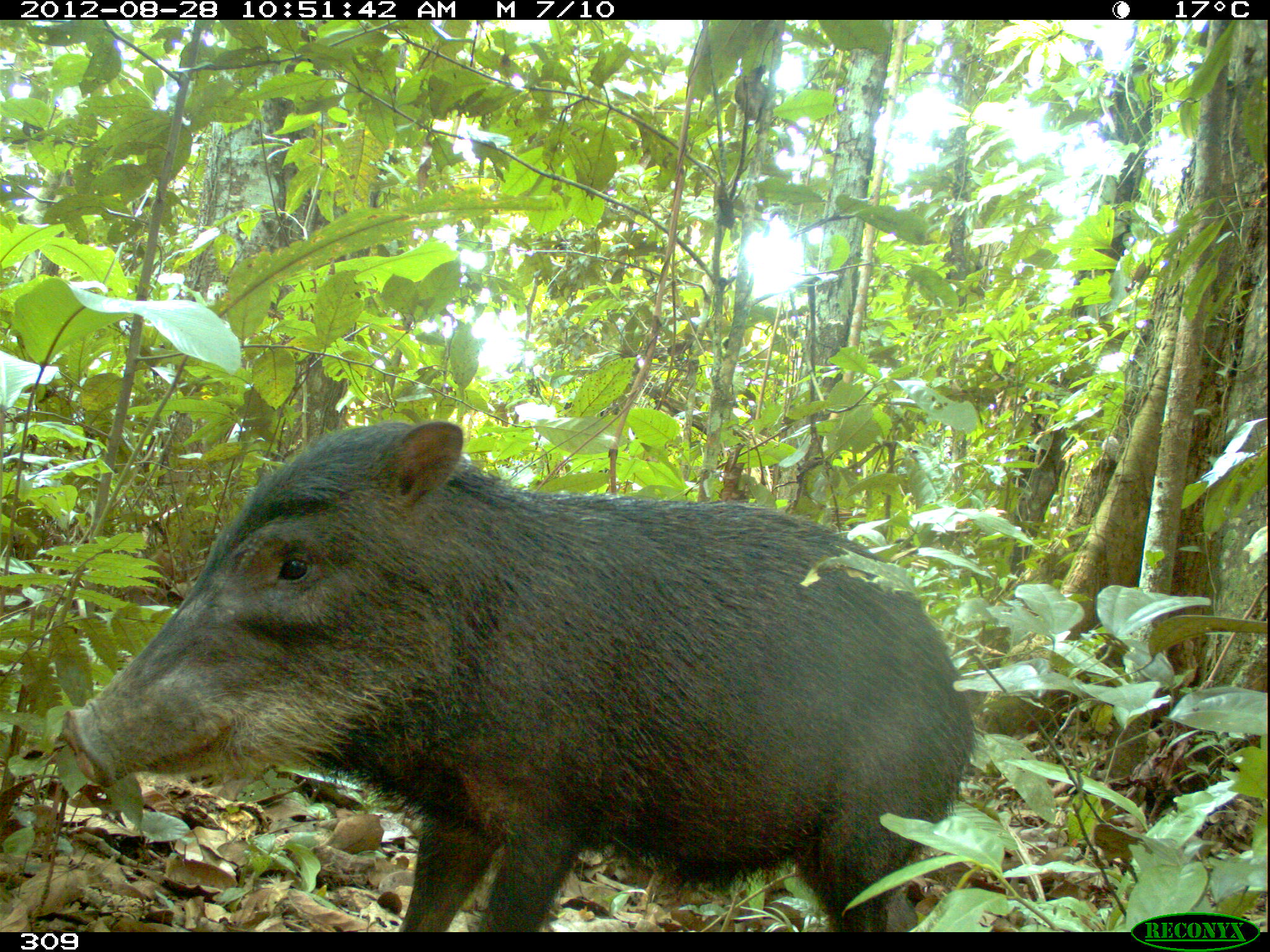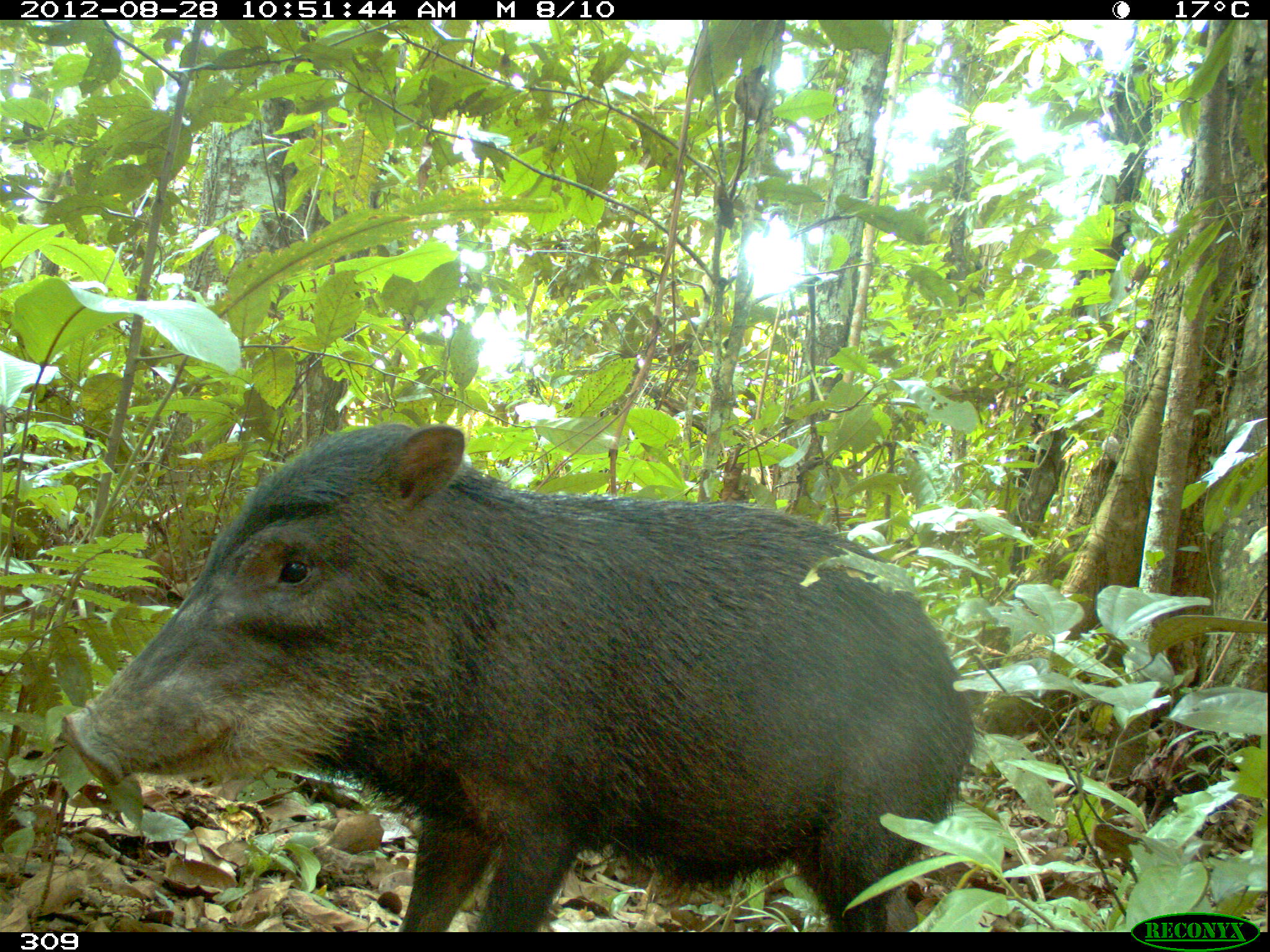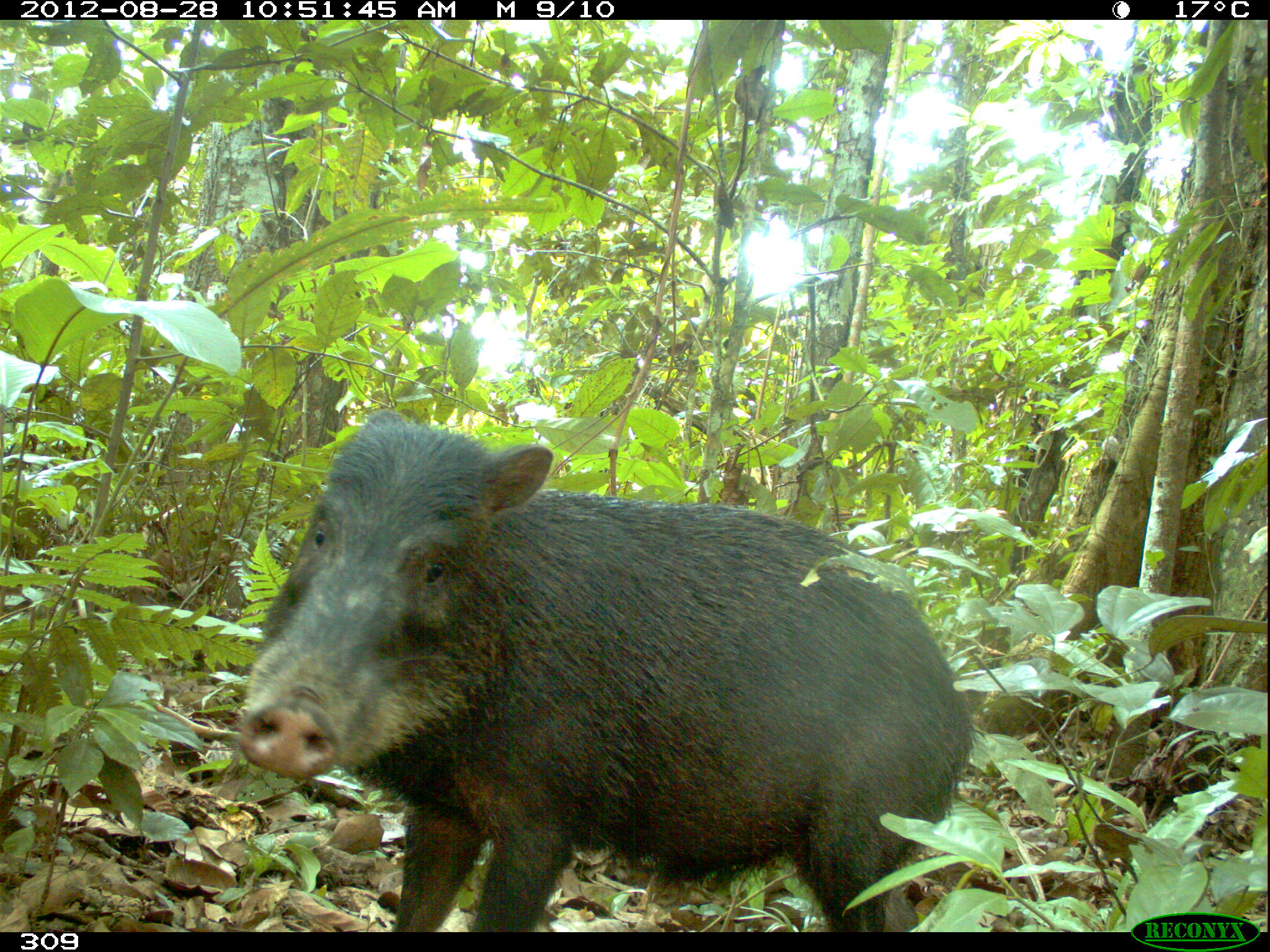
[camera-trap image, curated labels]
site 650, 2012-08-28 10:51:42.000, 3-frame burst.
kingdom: Animalia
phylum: Chordata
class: Mammalia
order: Artiodactyla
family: Tayassuidae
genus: Tayassu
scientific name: Tayassu pecari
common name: white-lipped peccary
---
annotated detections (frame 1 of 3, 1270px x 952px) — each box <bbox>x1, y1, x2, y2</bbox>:
tayassu pecari: <bbox>58, 418, 977, 930</bbox>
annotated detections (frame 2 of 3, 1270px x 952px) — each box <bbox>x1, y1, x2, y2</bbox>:
tayassu pecari: <bbox>57, 419, 981, 930</bbox>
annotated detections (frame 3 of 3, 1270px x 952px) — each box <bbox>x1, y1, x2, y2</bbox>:
tayassu pecari: <bbox>235, 408, 978, 930</bbox>